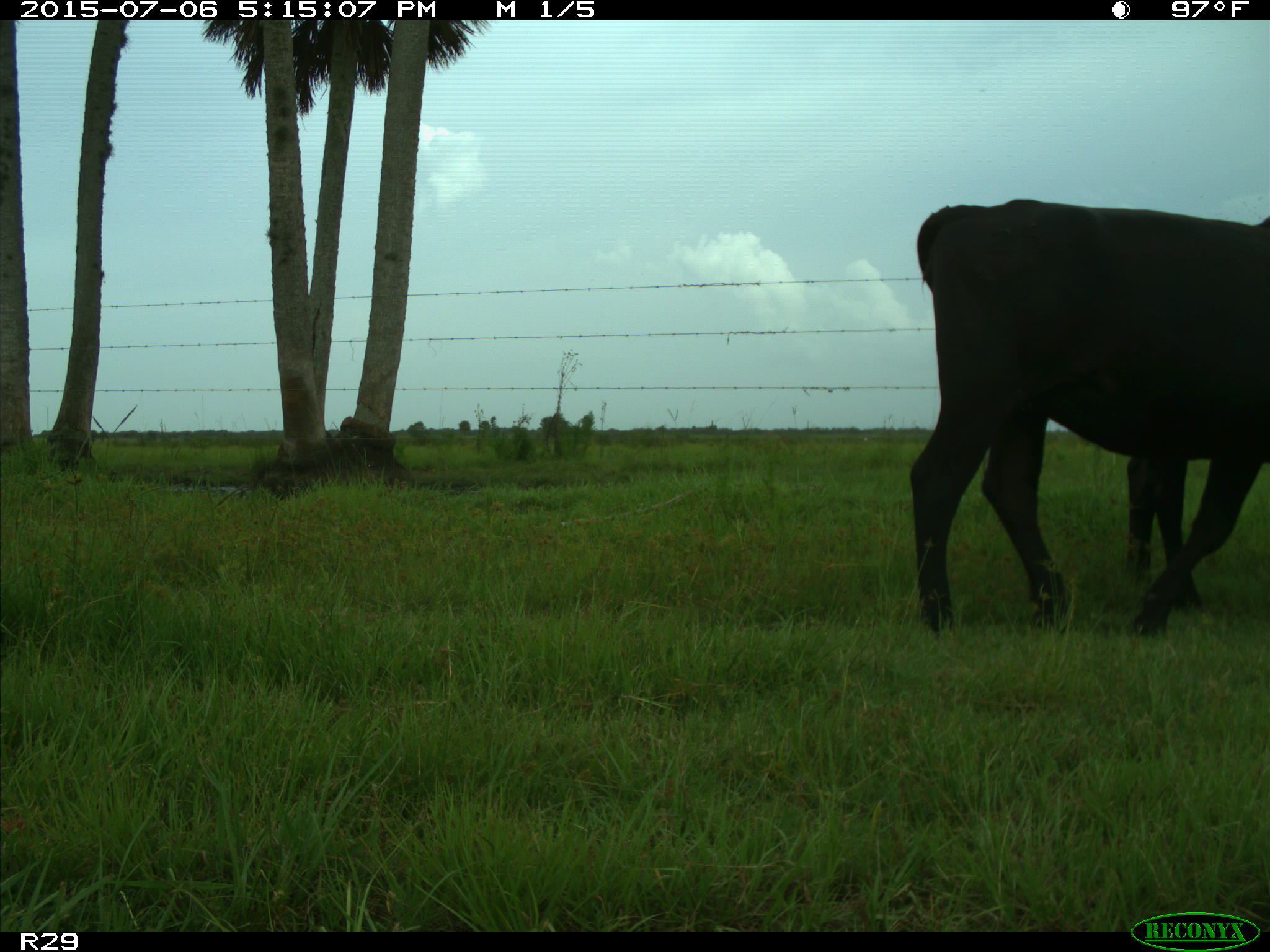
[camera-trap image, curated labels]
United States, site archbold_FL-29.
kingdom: Animalia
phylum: Chordata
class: Mammalia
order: Artiodactyla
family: Bovidae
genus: Bos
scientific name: Bos taurus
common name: domestic cow